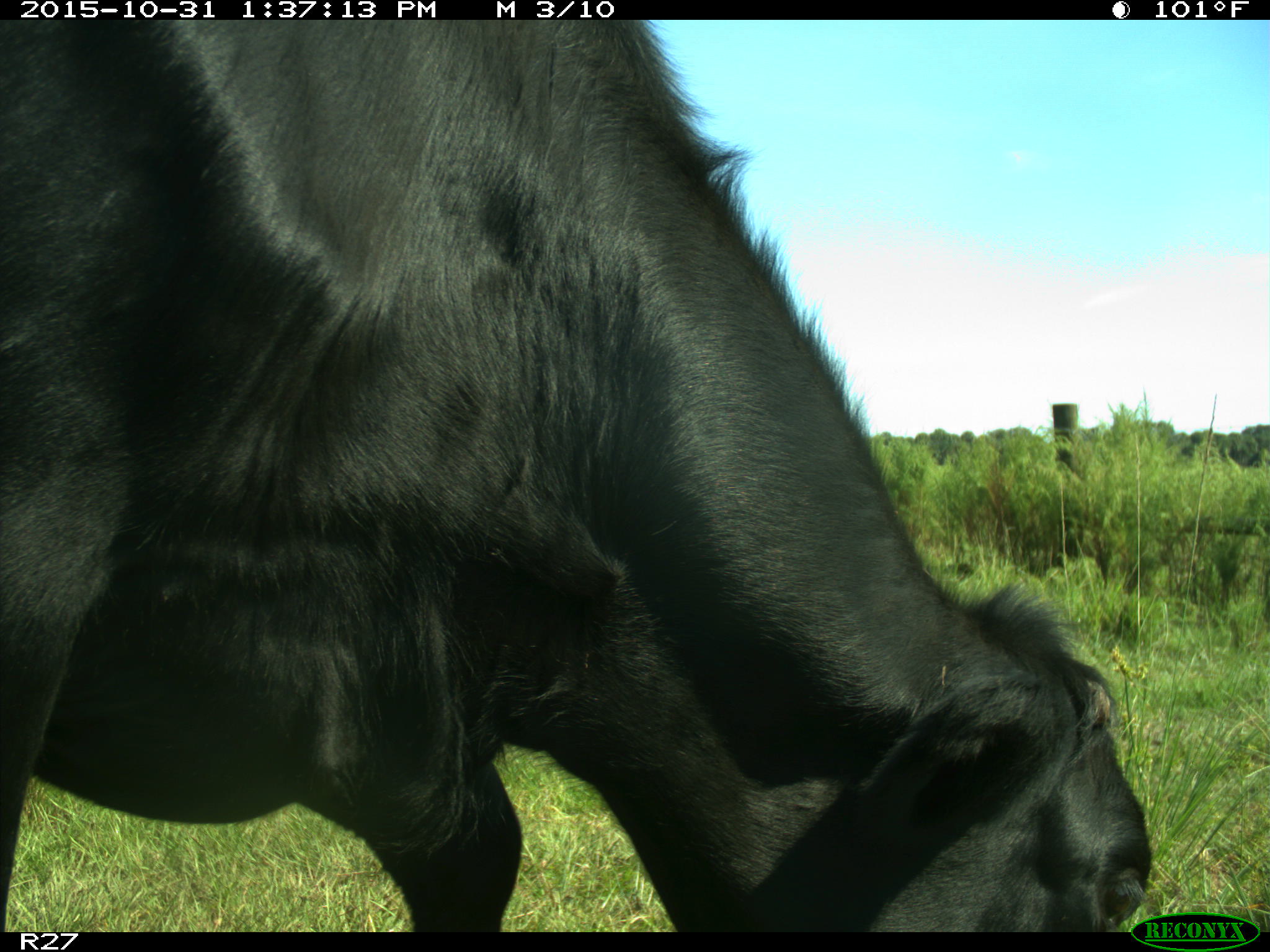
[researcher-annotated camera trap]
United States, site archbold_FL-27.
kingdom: Animalia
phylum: Chordata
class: Mammalia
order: Artiodactyla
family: Bovidae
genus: Bos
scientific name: Bos taurus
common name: domestic cow